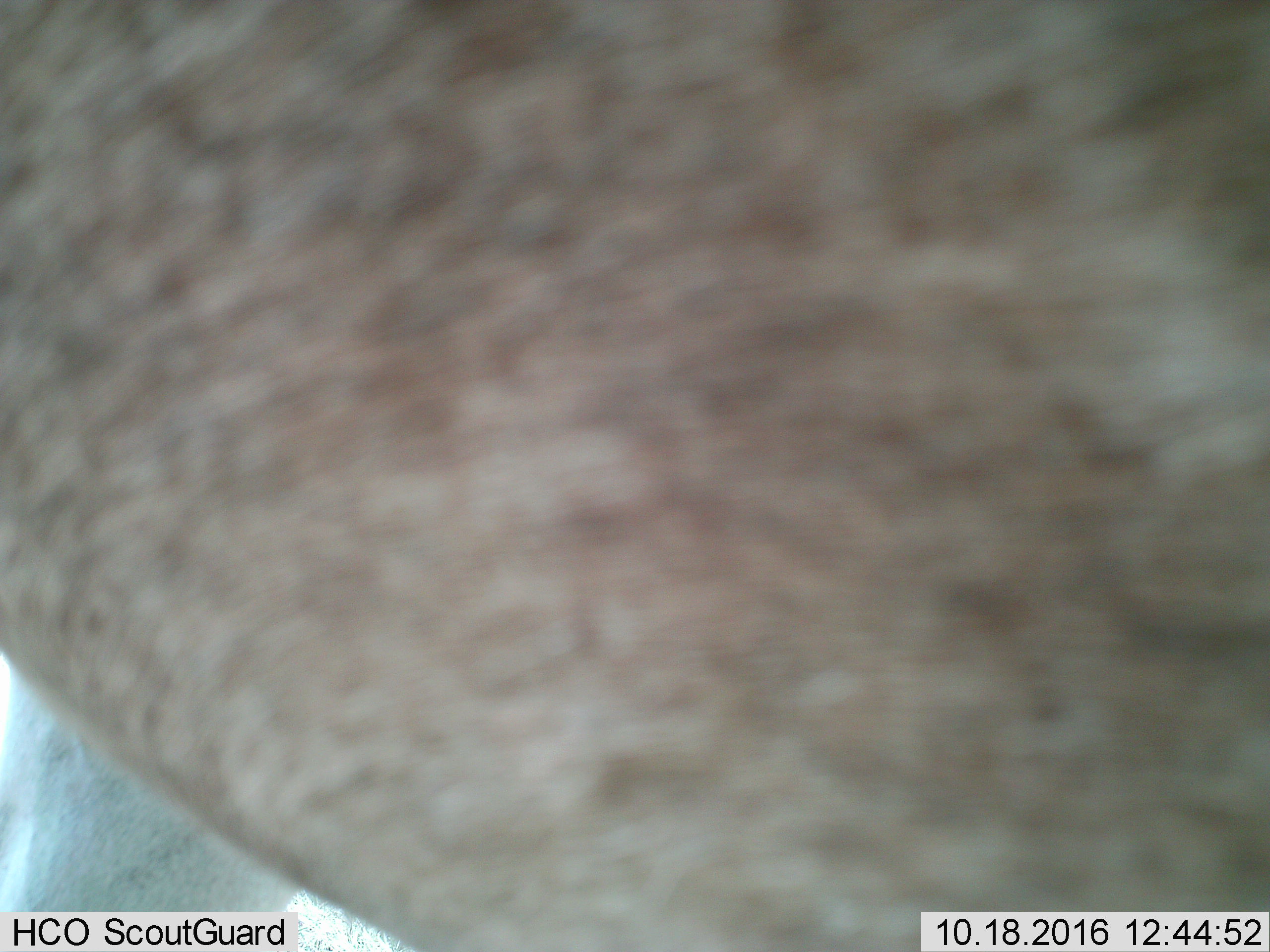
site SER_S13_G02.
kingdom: Animalia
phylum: Chordata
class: Mammalia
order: Artiodactyla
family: Bovidae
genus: Connochaetes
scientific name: Connochaetes taurinus taurinus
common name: blue wildebeest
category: wildebeestblue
Wildebeestblue (blue wildebeest) (Connochaetes taurinus taurinus), count 1. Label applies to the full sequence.